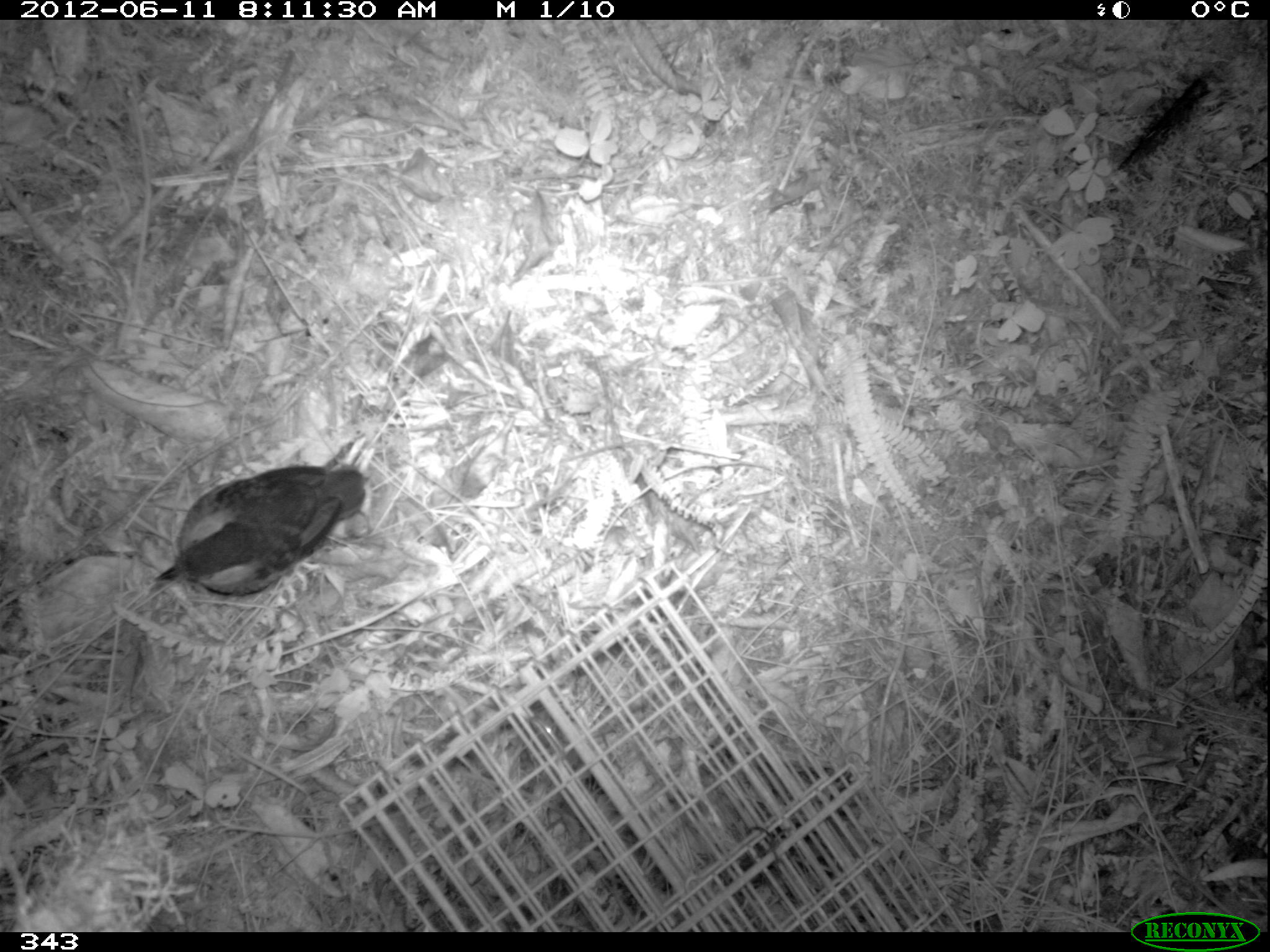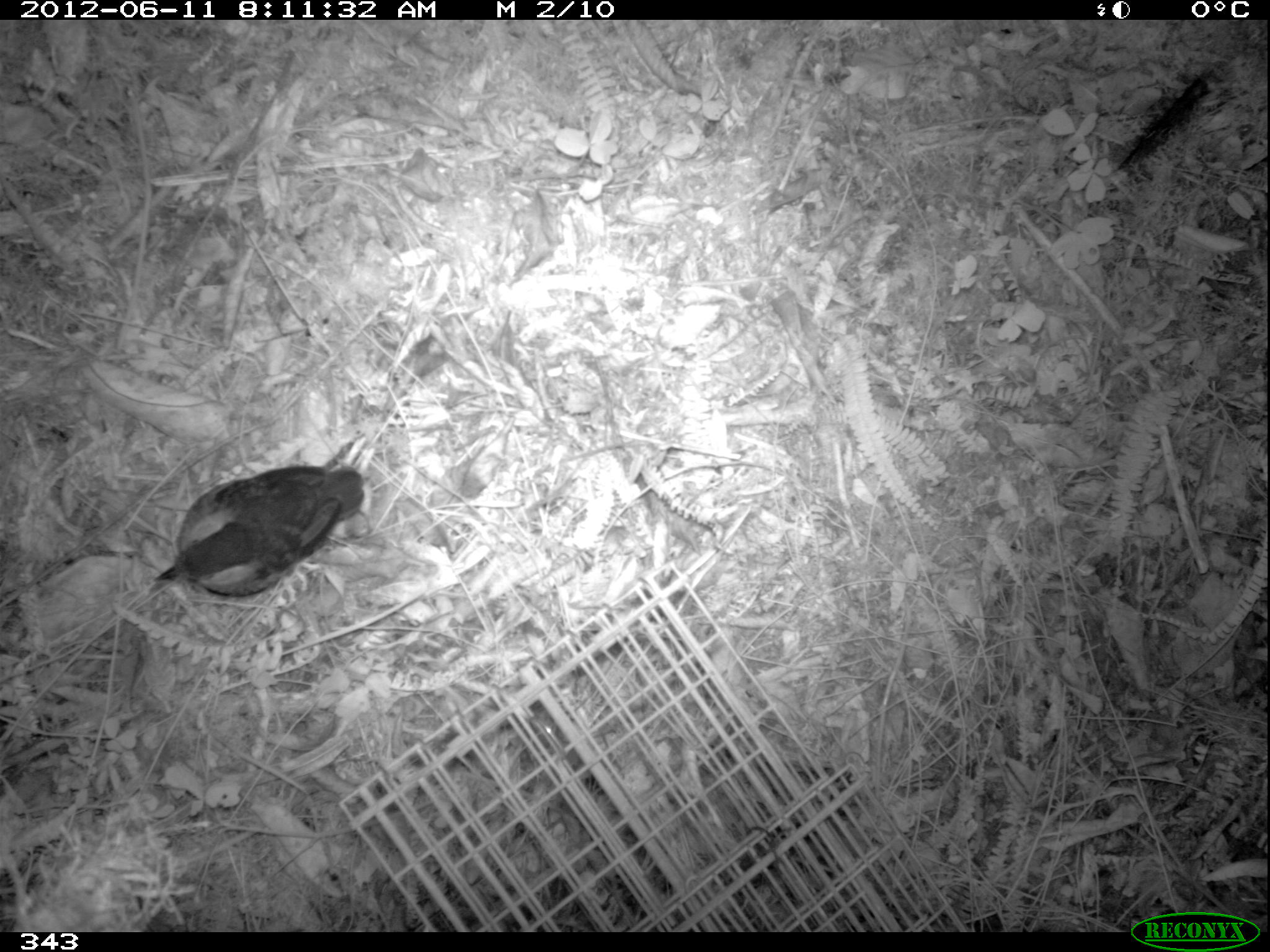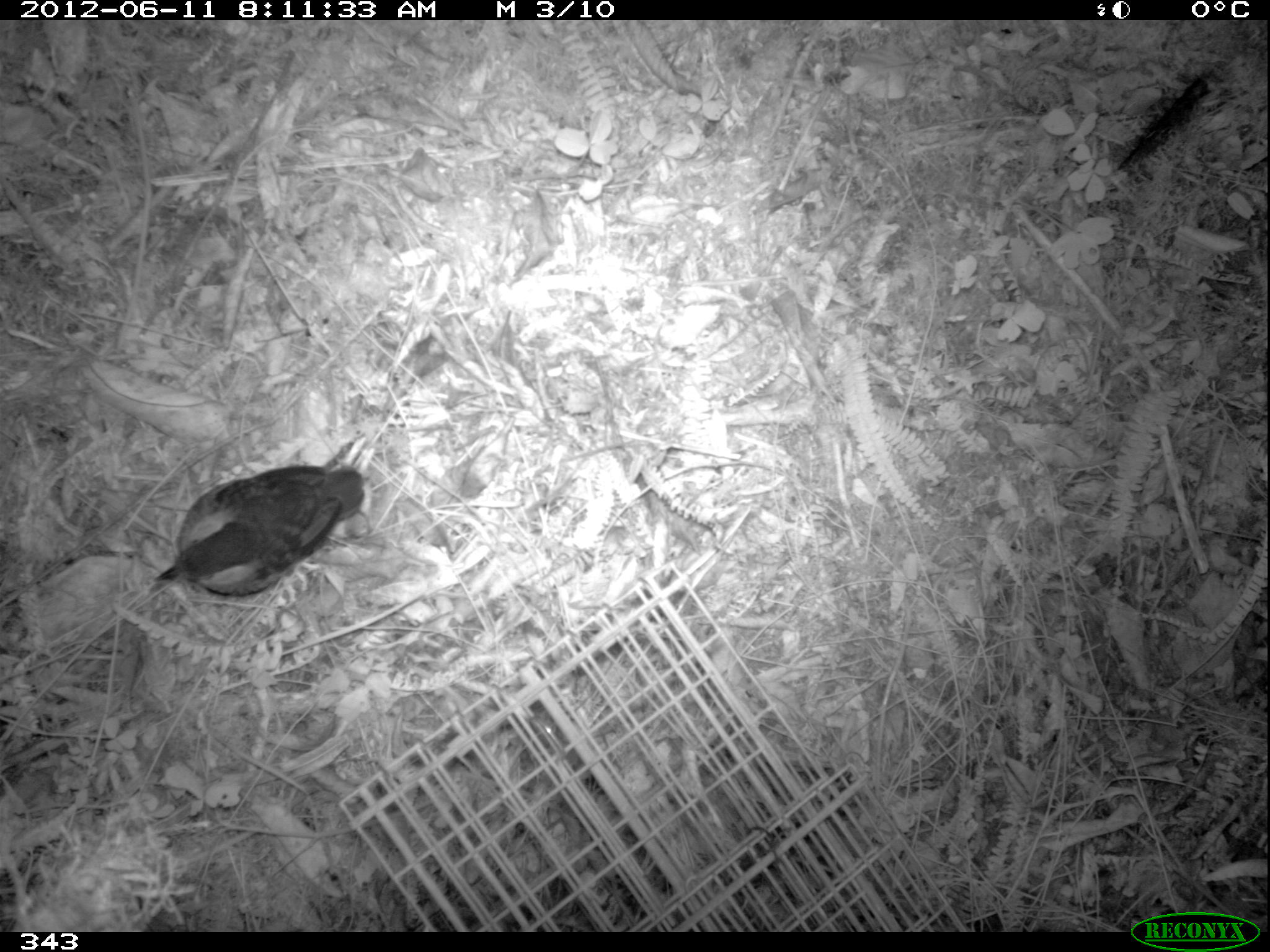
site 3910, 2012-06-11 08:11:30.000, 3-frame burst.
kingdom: Animalia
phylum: Chordata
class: Aves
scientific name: Aves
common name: bird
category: unknown bird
Unknown bird (bird) (Aves).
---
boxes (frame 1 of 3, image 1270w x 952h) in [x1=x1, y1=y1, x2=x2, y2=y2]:
unknown bird: [x1=153, y1=464, x2=371, y2=598]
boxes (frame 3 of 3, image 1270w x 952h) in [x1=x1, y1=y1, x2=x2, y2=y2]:
unknown bird: [x1=153, y1=464, x2=368, y2=597]